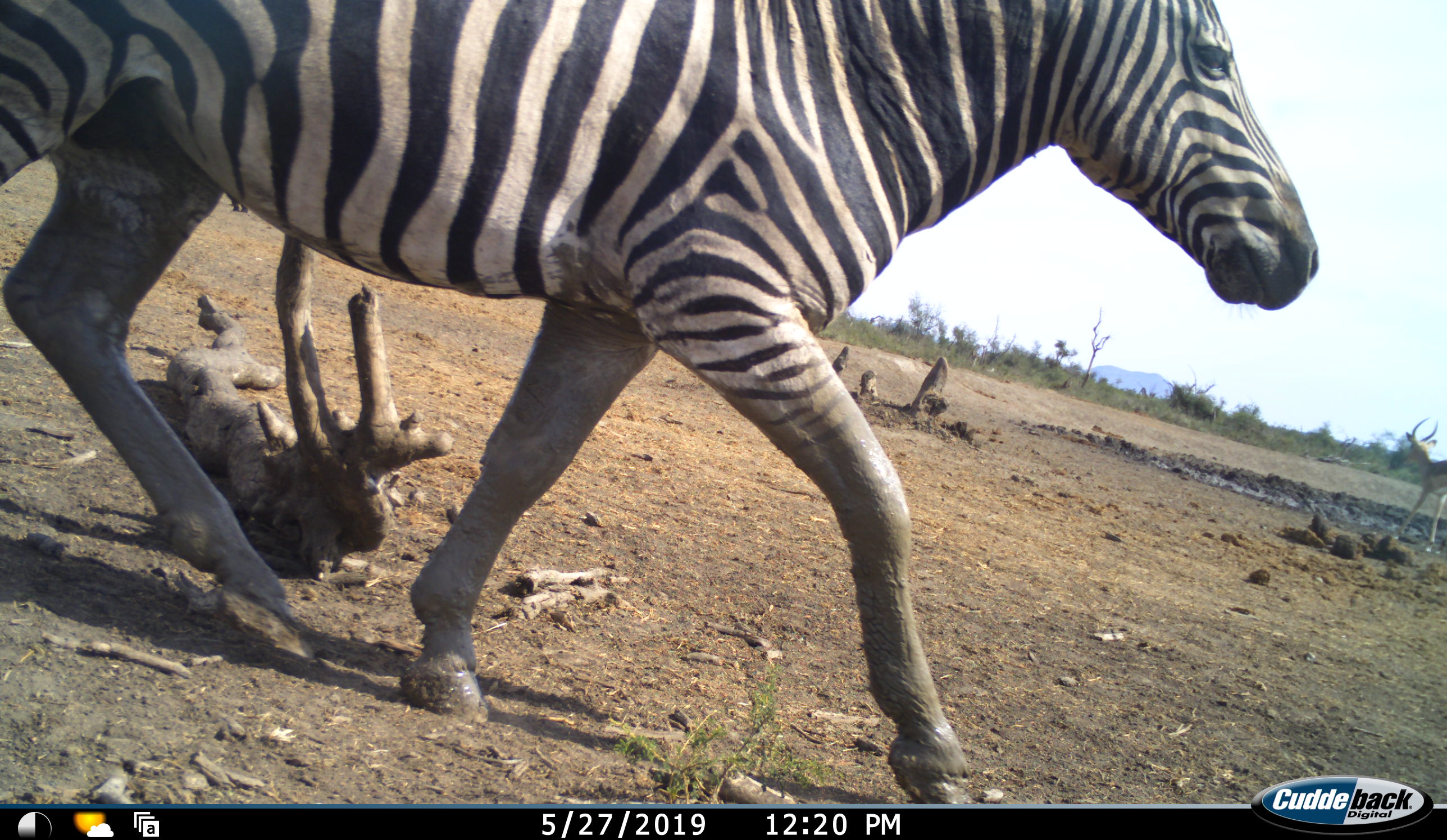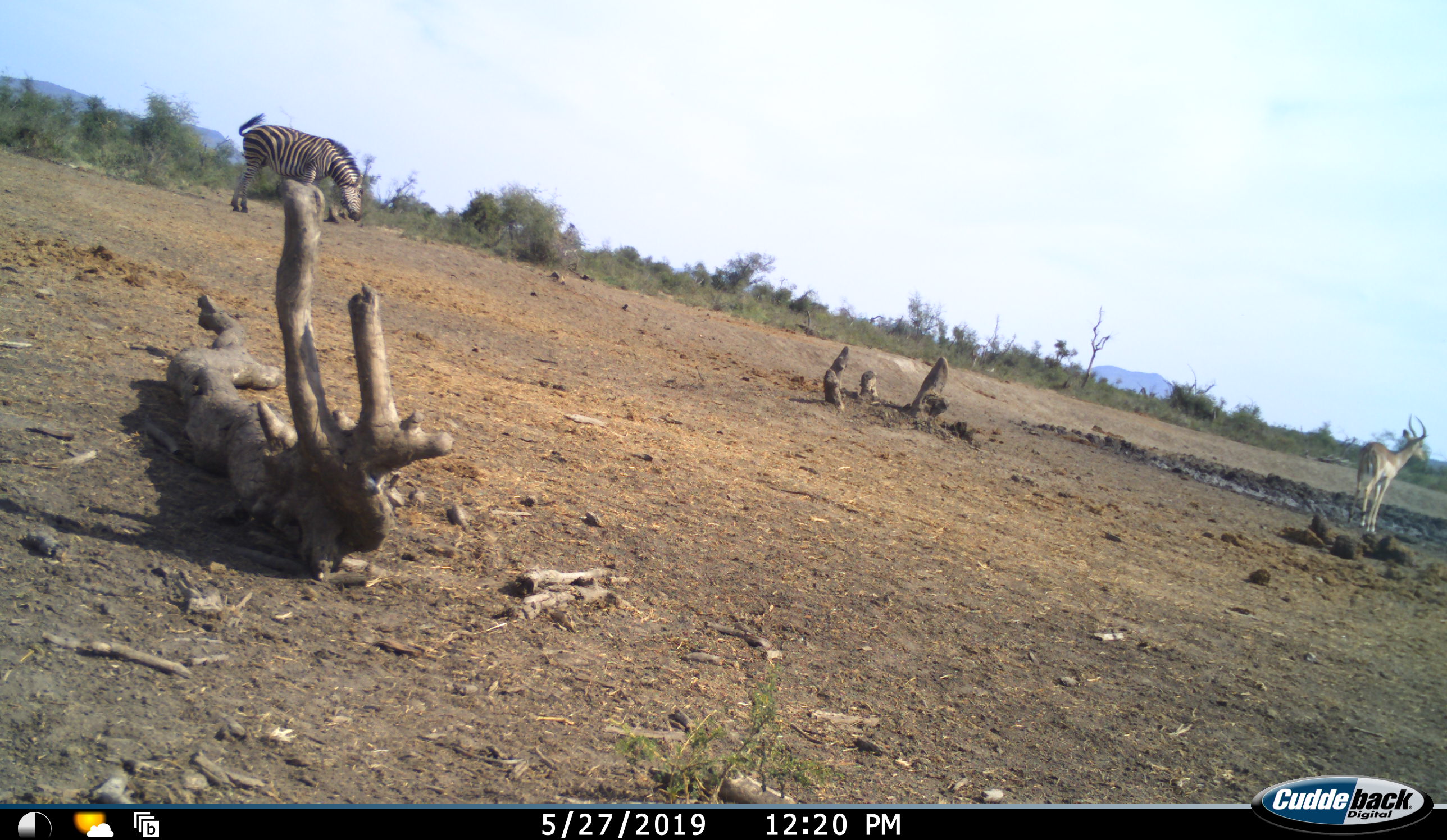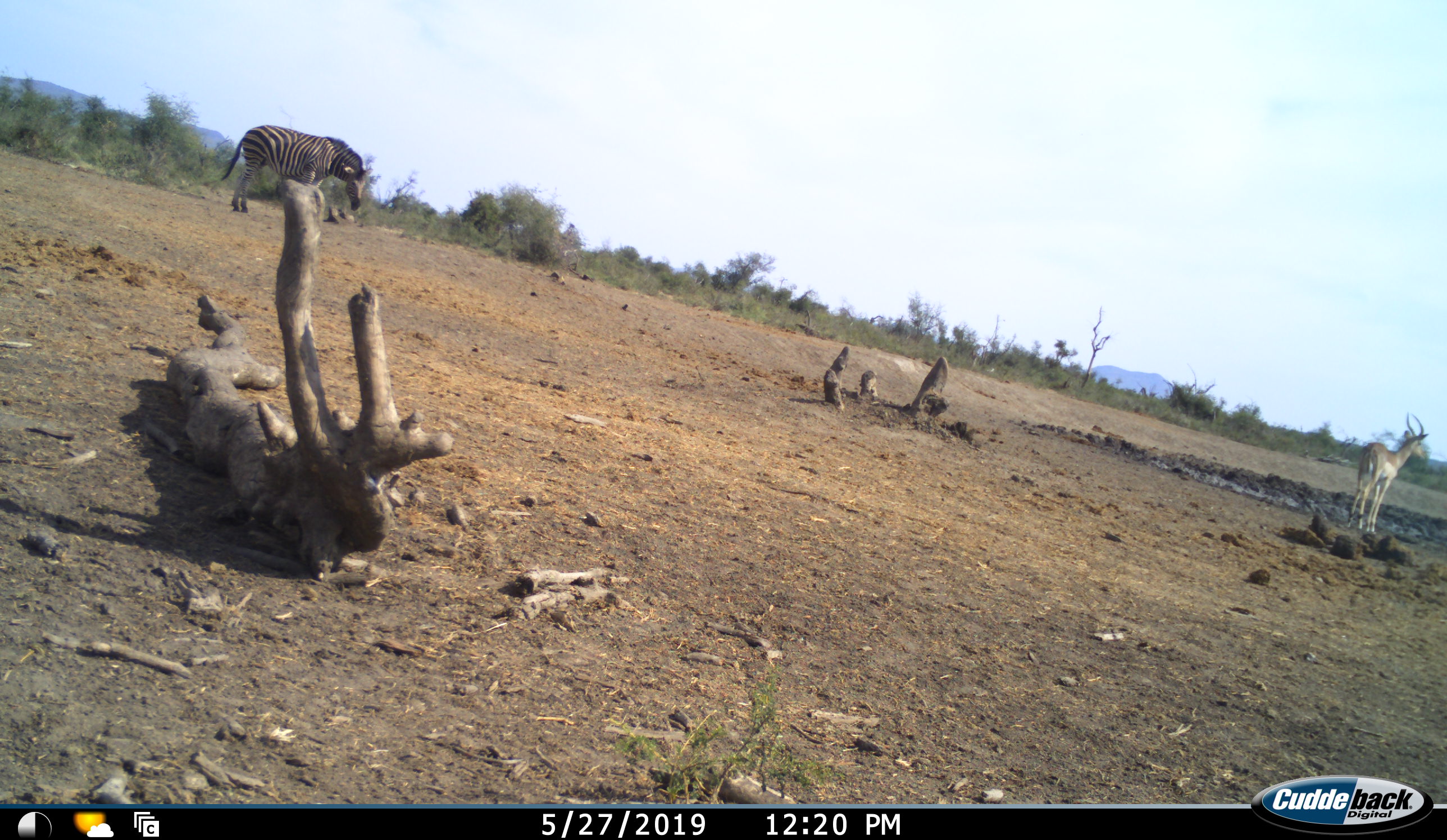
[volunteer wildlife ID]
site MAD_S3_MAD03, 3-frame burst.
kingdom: Animalia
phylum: Chordata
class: Mammalia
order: Artiodactyla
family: Bovidae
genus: Aepyceros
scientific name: Aepyceros melampus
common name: impala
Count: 1.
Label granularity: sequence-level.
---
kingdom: Animalia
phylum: Chordata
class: Mammalia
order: Perissodactyla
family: Equidae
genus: Equus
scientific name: Equus quagga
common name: plains zebra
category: zebraplains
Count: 2.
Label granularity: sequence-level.